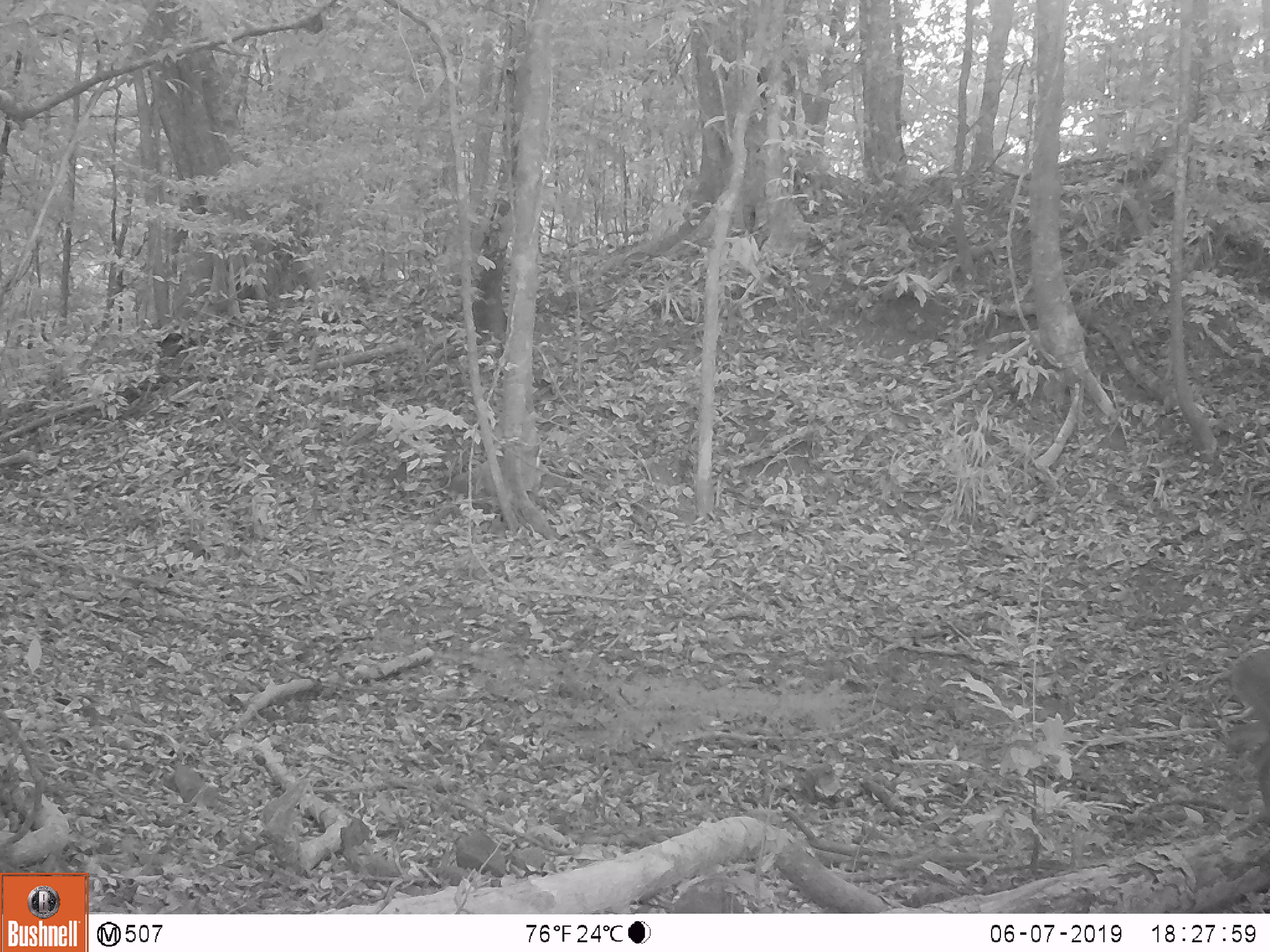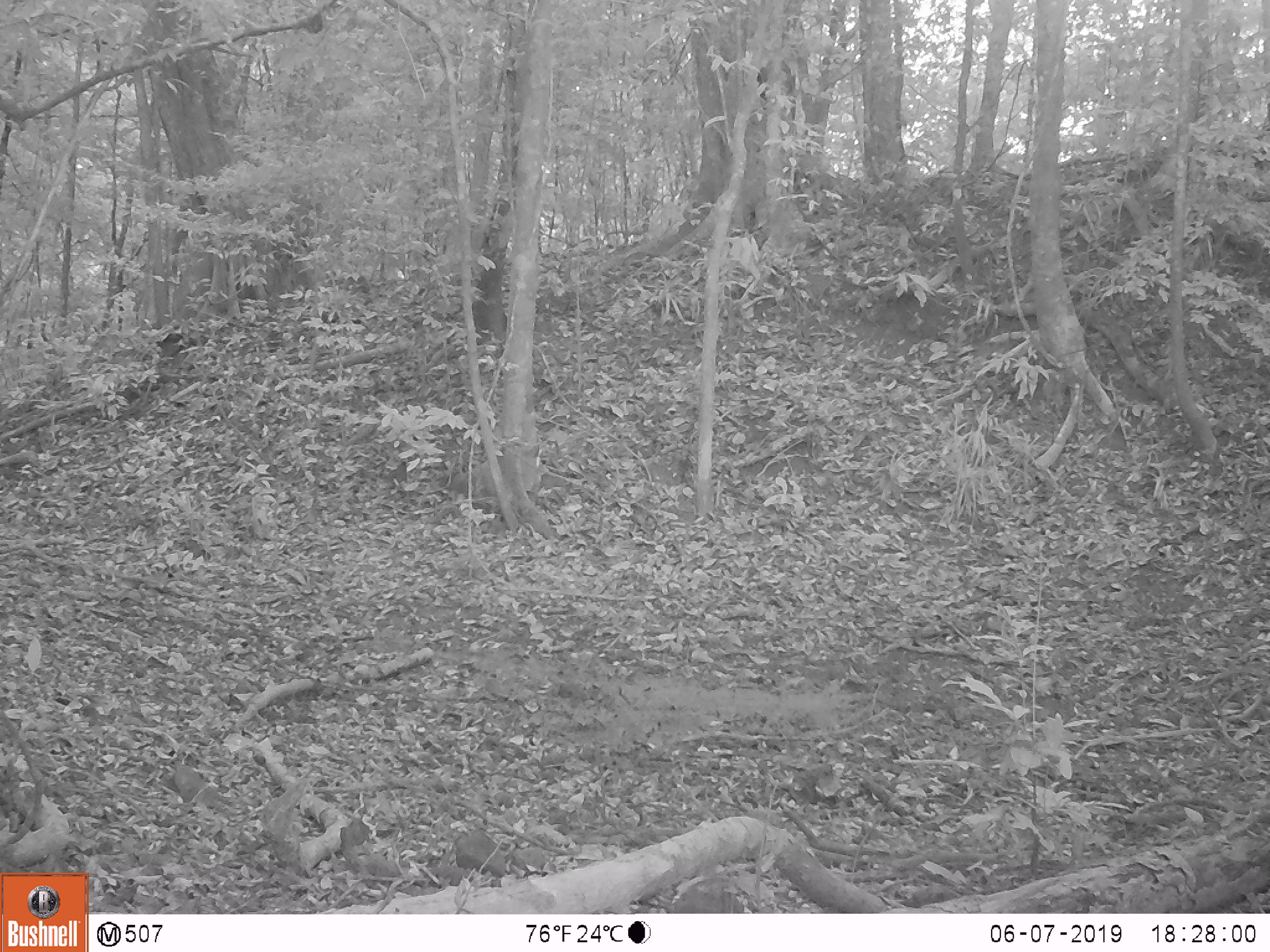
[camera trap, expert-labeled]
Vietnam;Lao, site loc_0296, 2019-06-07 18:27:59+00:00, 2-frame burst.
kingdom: Animalia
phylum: Chordata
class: Mammalia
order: Artiodactyla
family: Cervidae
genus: Muntiacus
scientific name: Muntiacus vuquangensis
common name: large-antlered muntjac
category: large antlered muntjac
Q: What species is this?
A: Large antlered muntjac (large-antlered muntjac) (Muntiacus vuquangensis).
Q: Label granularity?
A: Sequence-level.